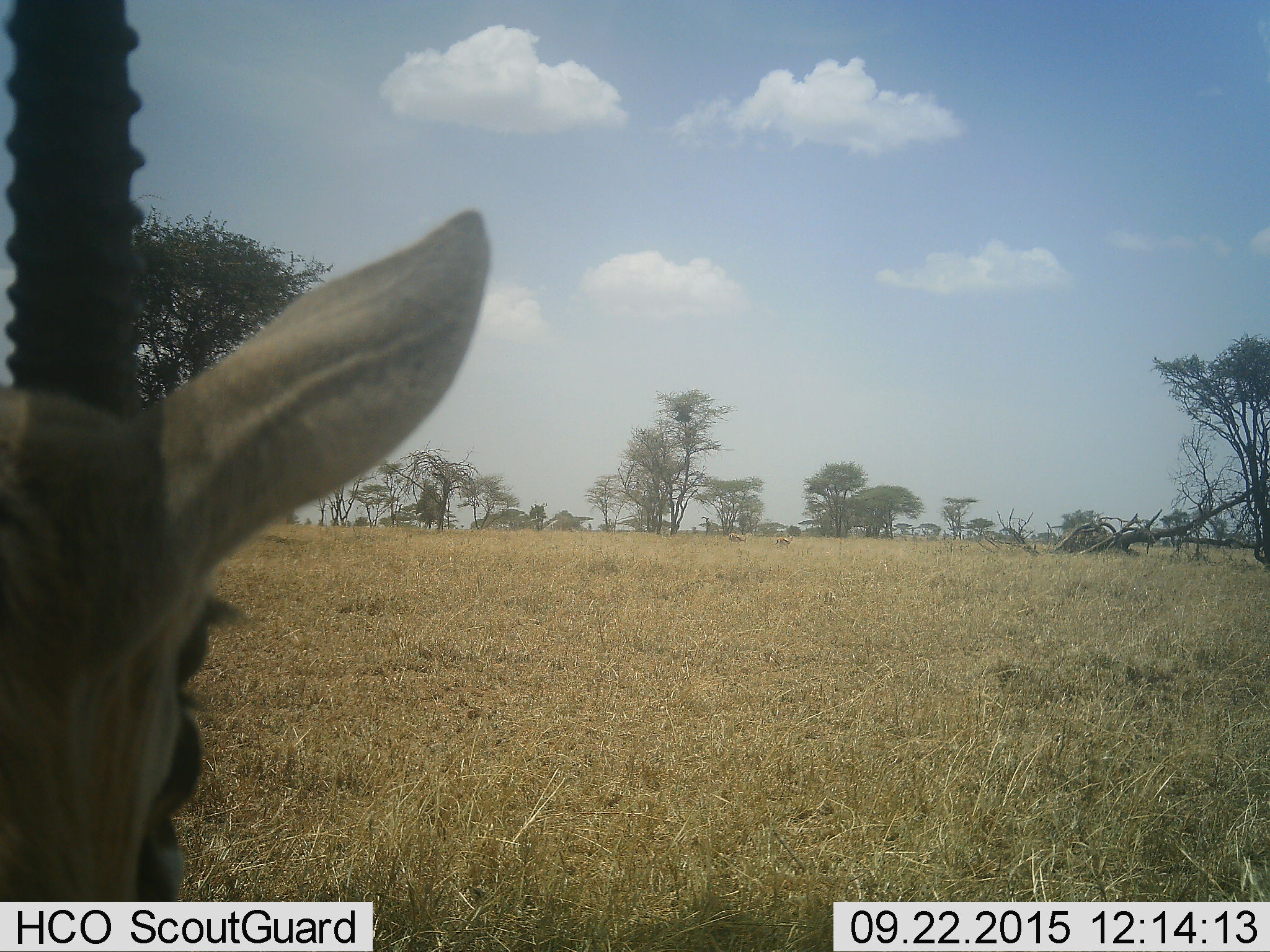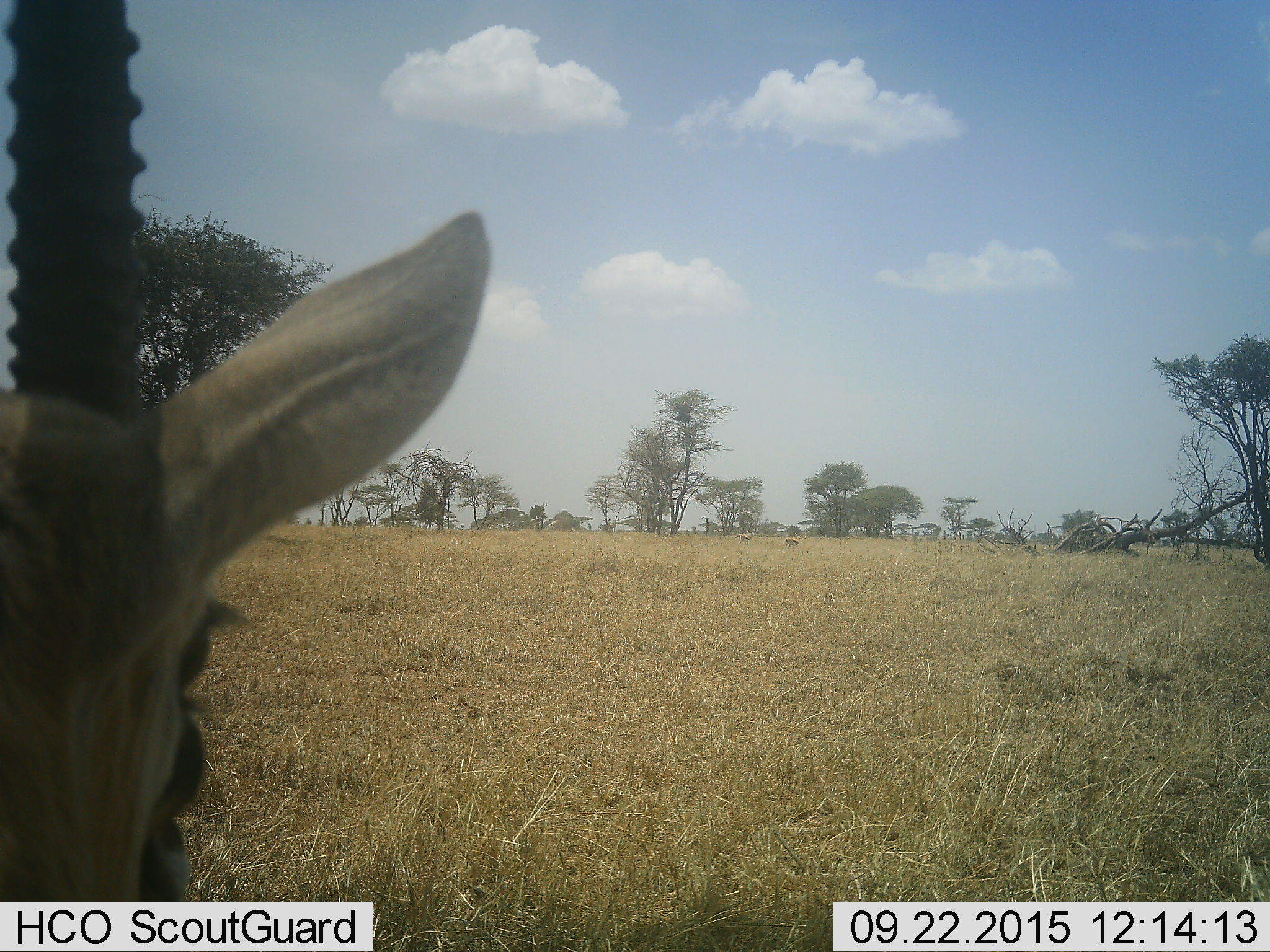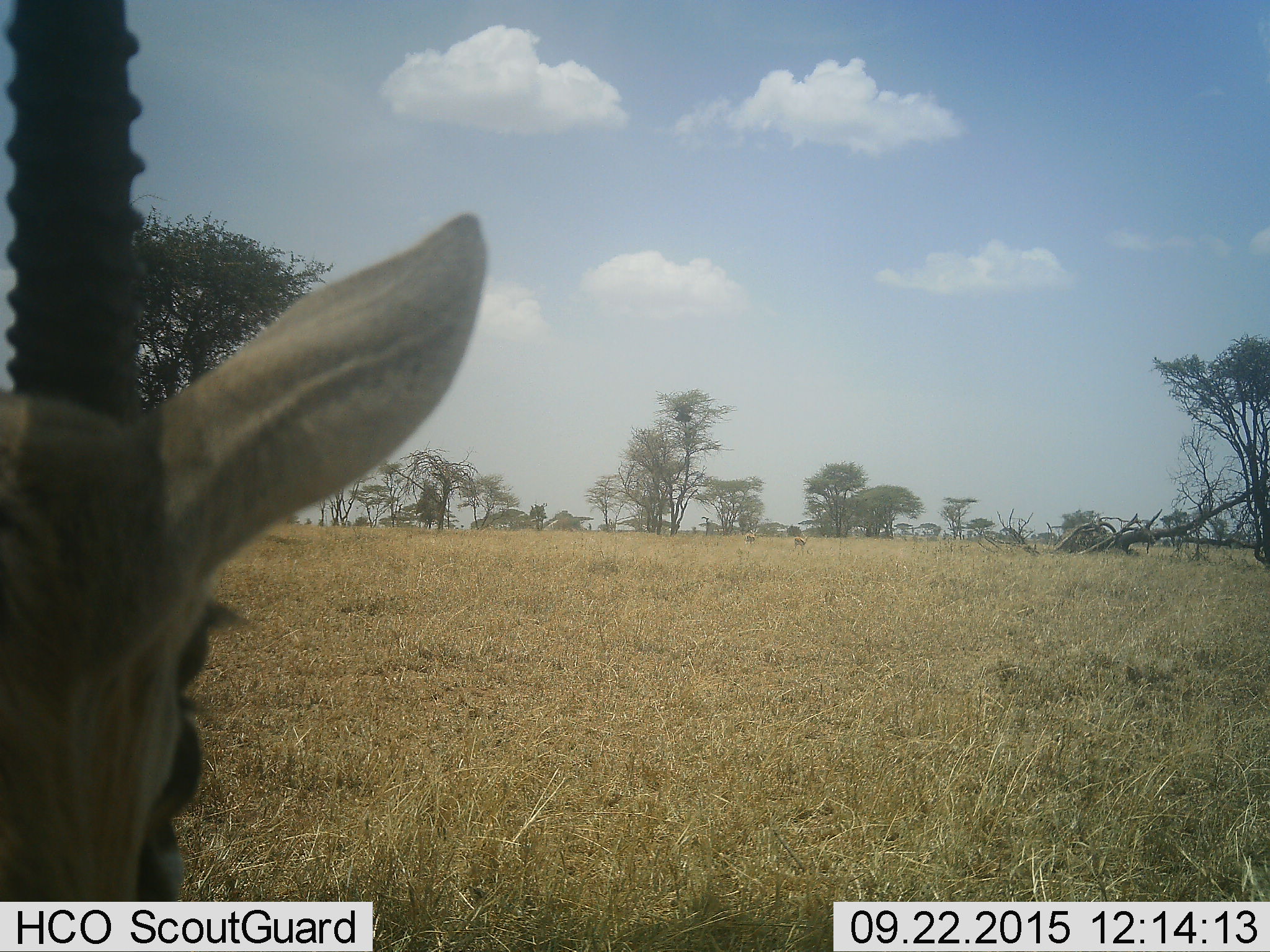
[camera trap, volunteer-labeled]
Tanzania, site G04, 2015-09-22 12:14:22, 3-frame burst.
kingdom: Animalia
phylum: Chordata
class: Mammalia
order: Artiodactyla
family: Bovidae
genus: Eudorcas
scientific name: Eudorcas thomsonii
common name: thomson's gazelle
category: gazellethomsons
Gazellethomsons (thomson's gazelle) (Eudorcas thomsonii), count 1. Behavior (volunteer vote fractions): standing 73%, resting 0%, moving 55%, interacting 0%. Young present (vote fraction): 0%. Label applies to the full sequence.